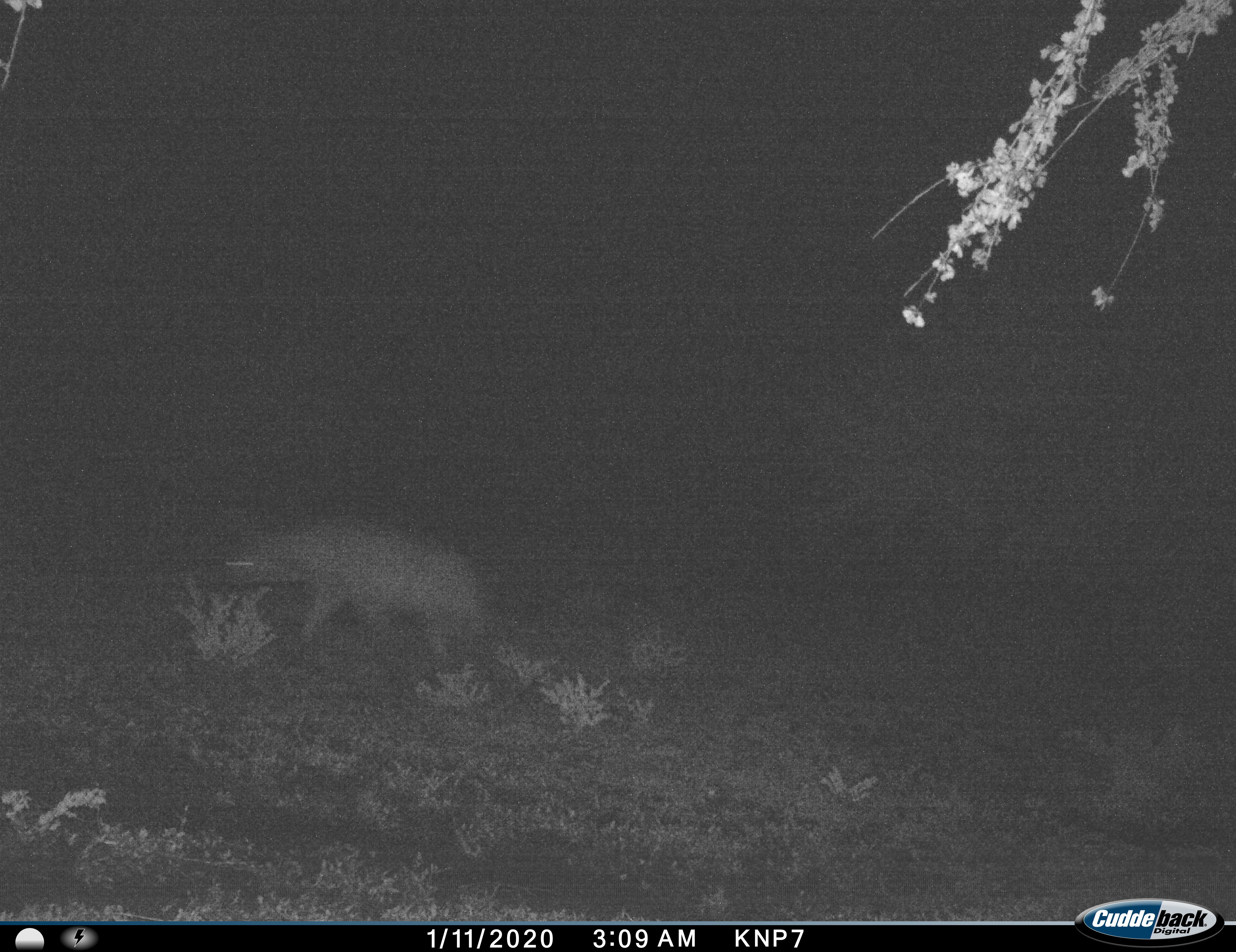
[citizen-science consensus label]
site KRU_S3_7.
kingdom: Animalia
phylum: Chordata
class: Mammalia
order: Carnivora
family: Hyaenidae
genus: Crocuta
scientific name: Crocuta crocuta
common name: spotted hyena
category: hyenaspotted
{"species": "hyenaspotted (spotted hyena) (Crocuta crocuta)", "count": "1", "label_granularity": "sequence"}